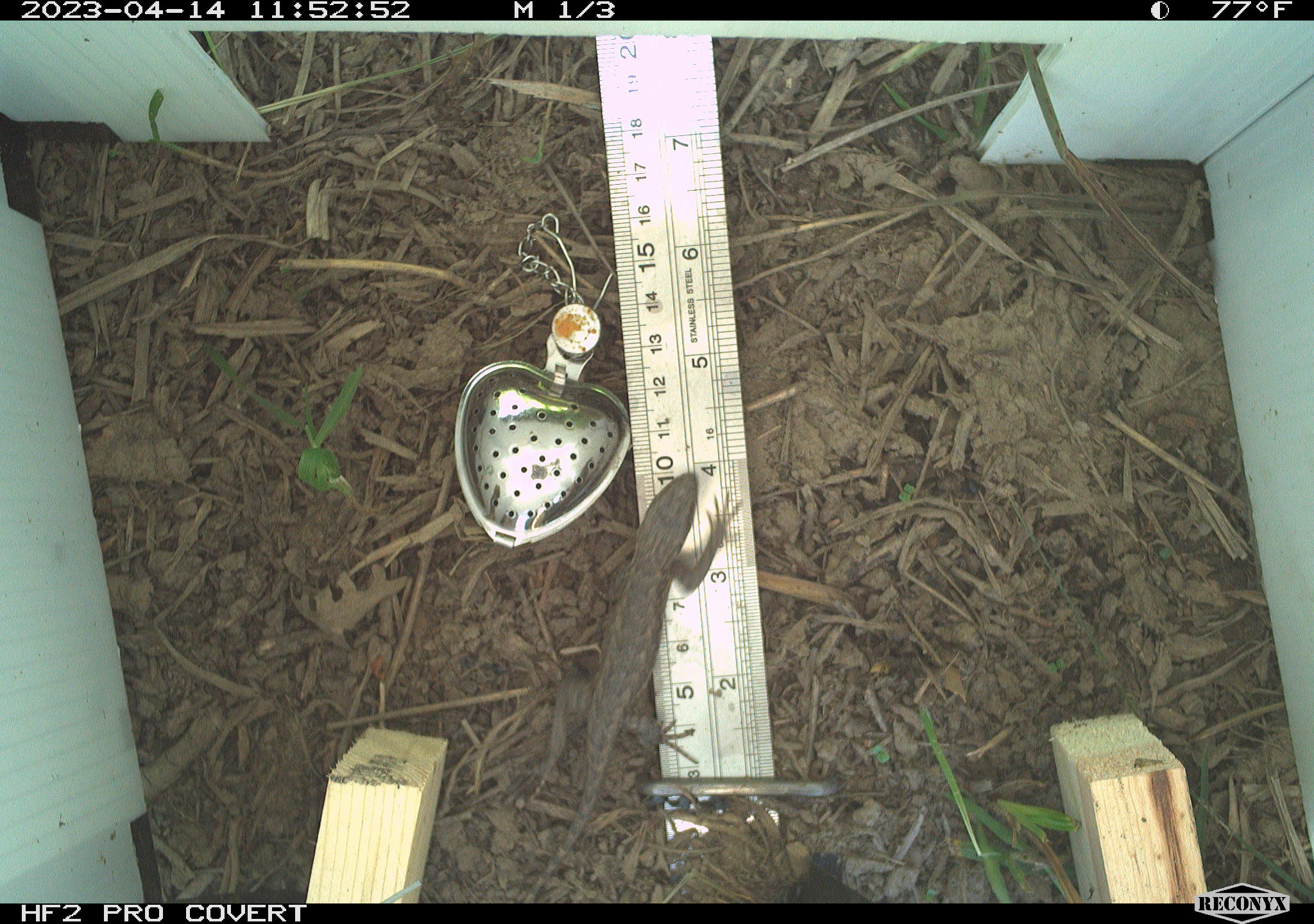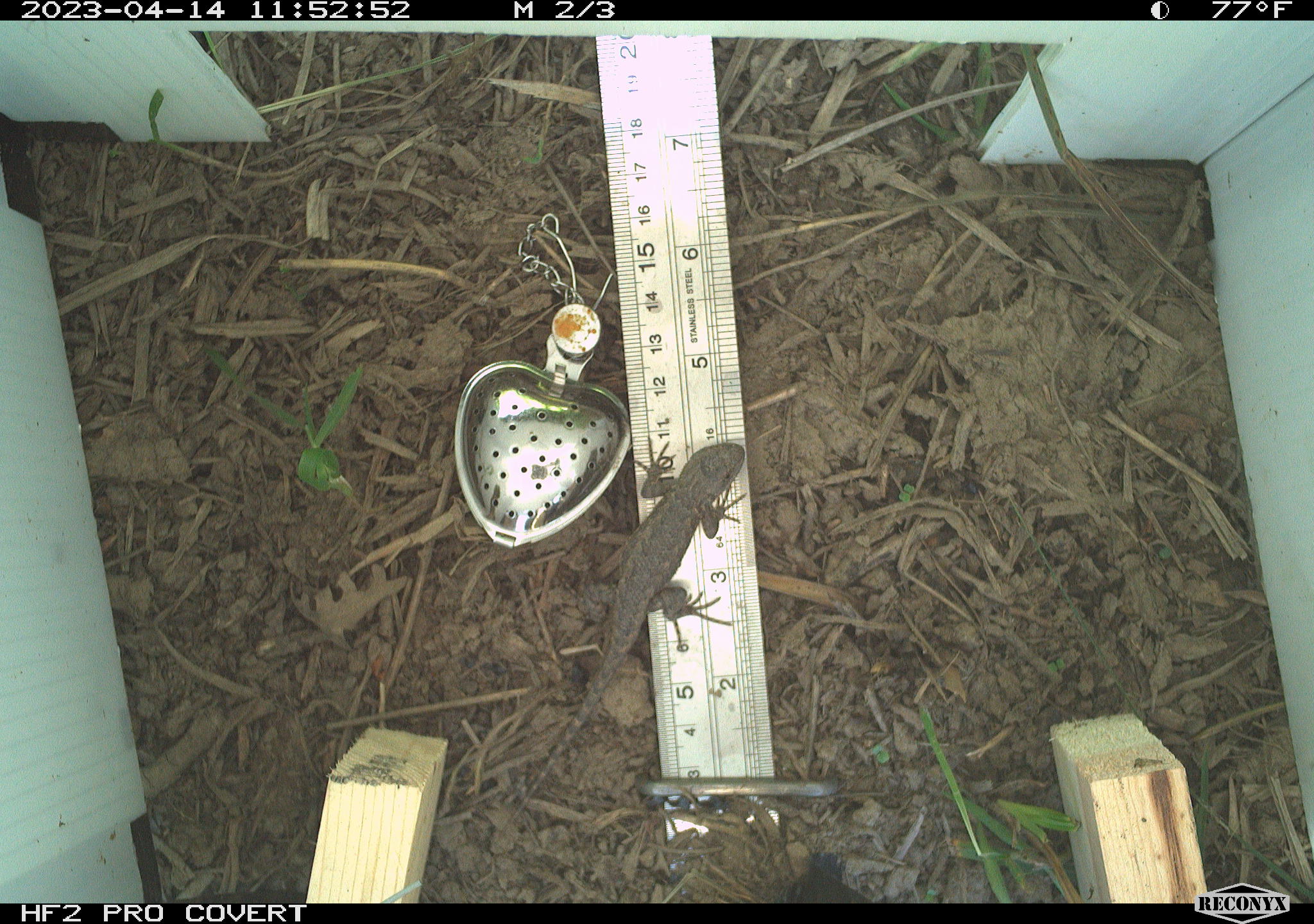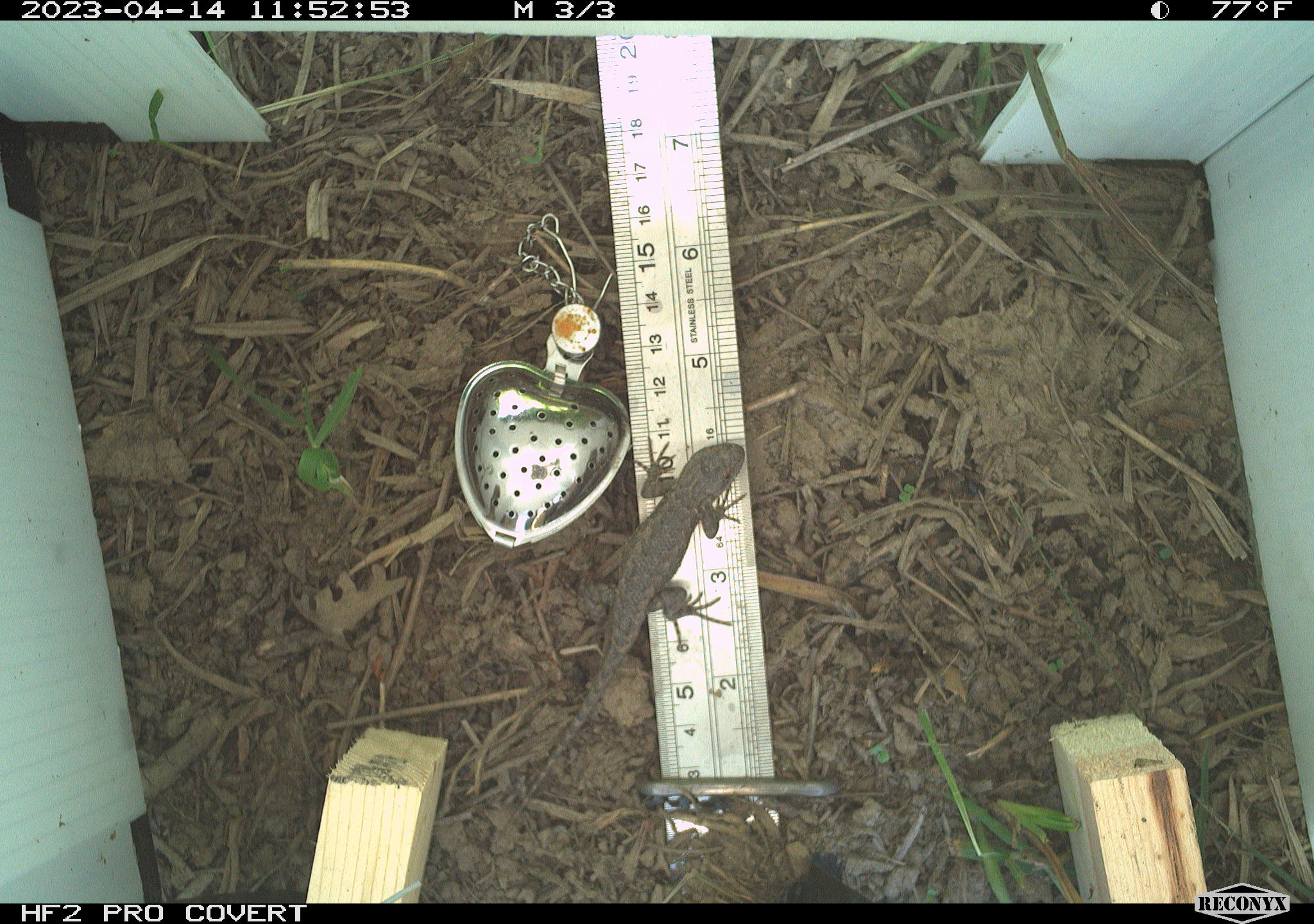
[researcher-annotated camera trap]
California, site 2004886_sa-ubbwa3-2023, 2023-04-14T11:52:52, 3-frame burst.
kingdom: Animalia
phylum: Chordata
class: Reptilia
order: Squamata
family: Phrynosomatidae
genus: Sceloporus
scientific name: Sceloporus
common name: spiny lizards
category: sceloporus species